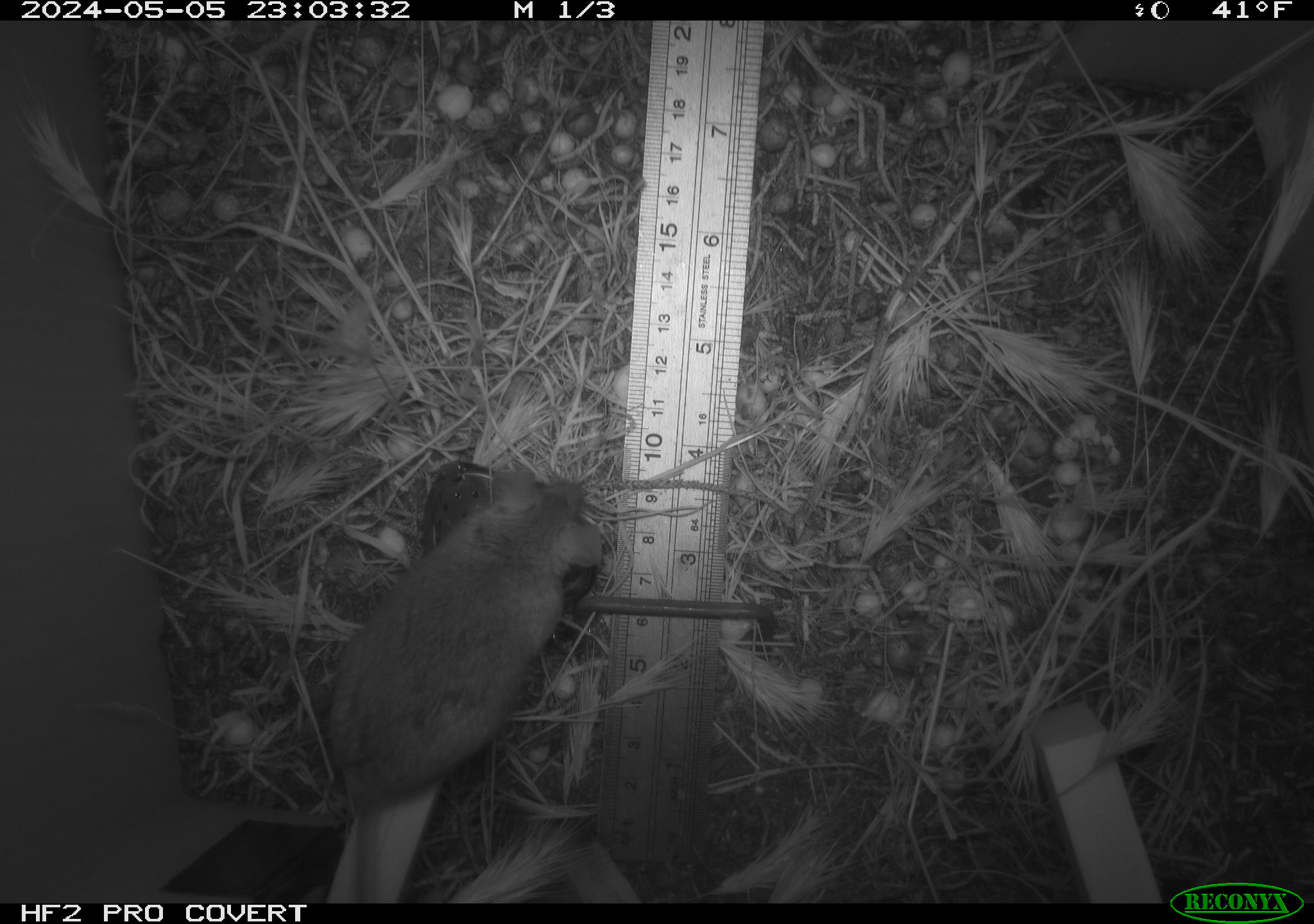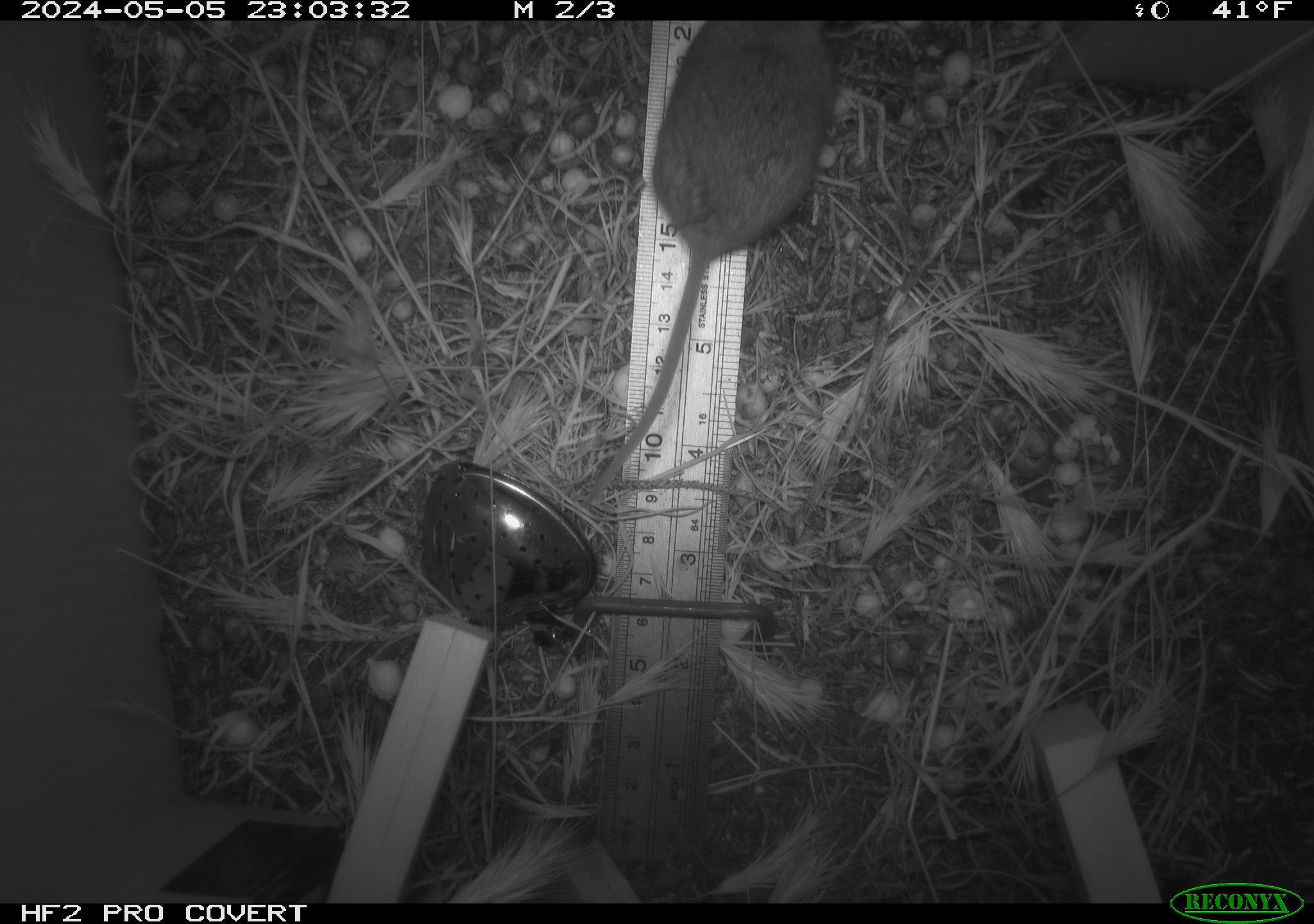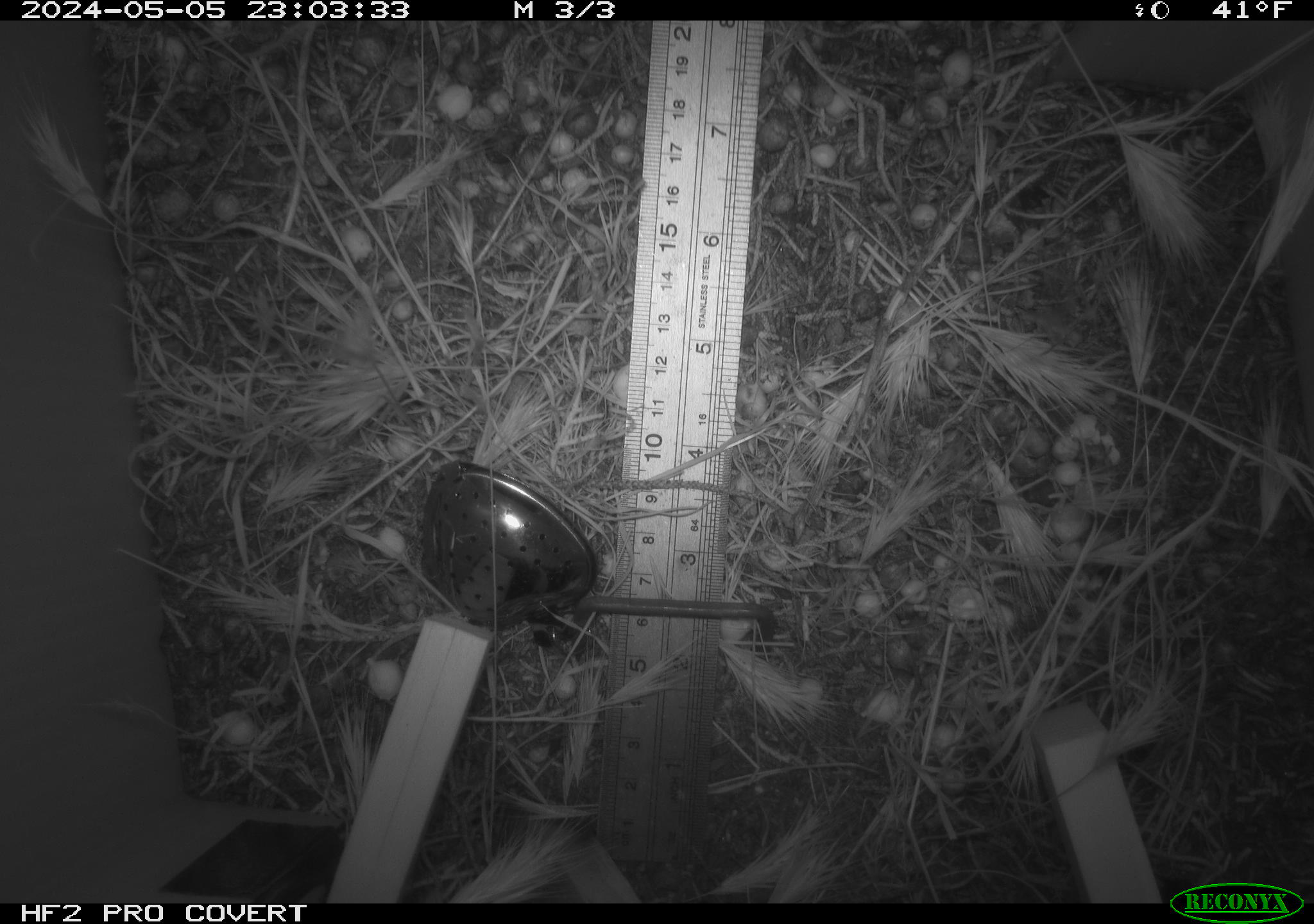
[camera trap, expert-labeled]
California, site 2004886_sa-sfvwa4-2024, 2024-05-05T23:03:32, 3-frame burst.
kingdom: Animalia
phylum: Chordata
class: Mammalia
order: Rodentia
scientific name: Rodentia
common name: mouse species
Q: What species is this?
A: Mouse species (Rodentia).